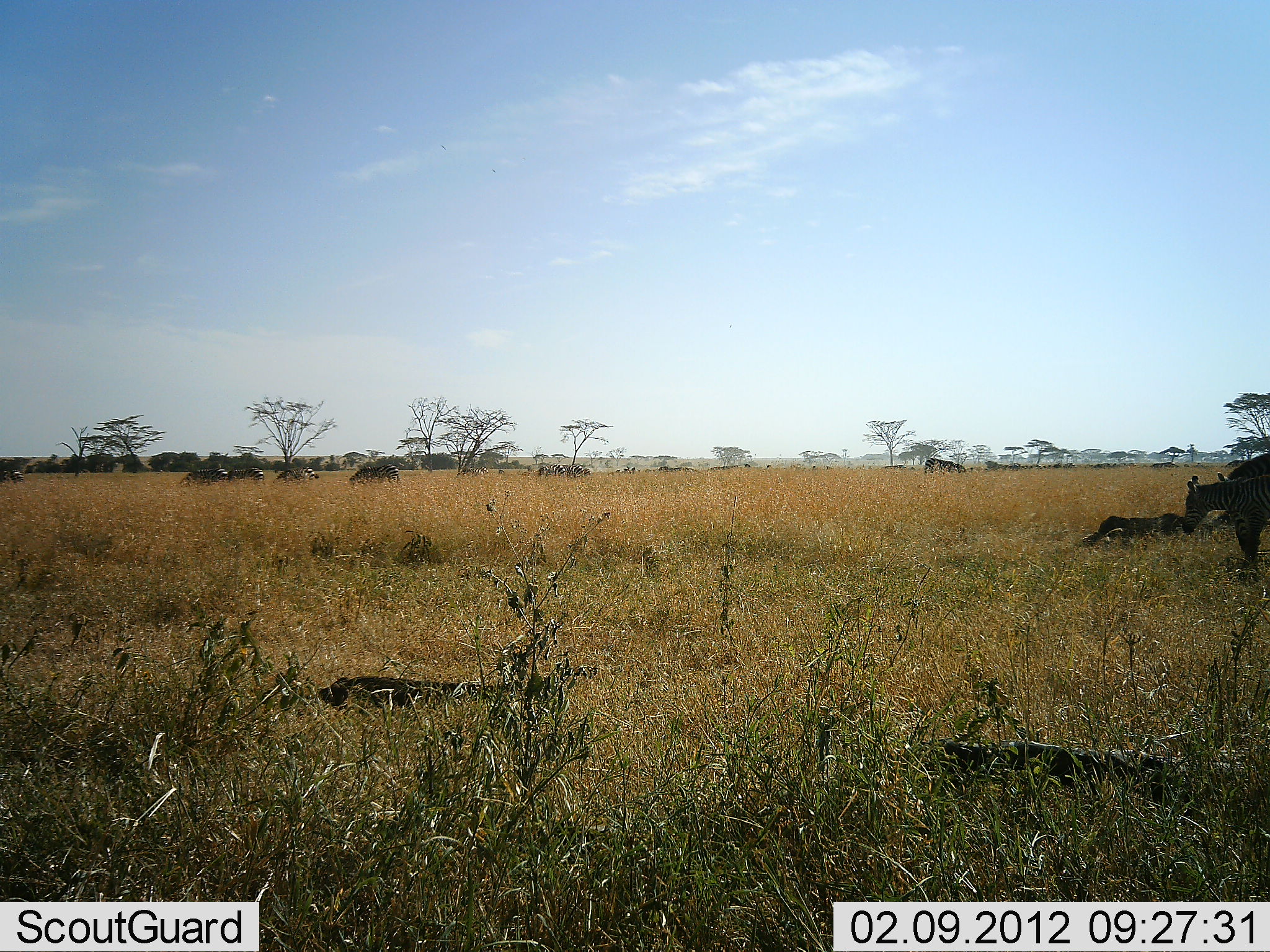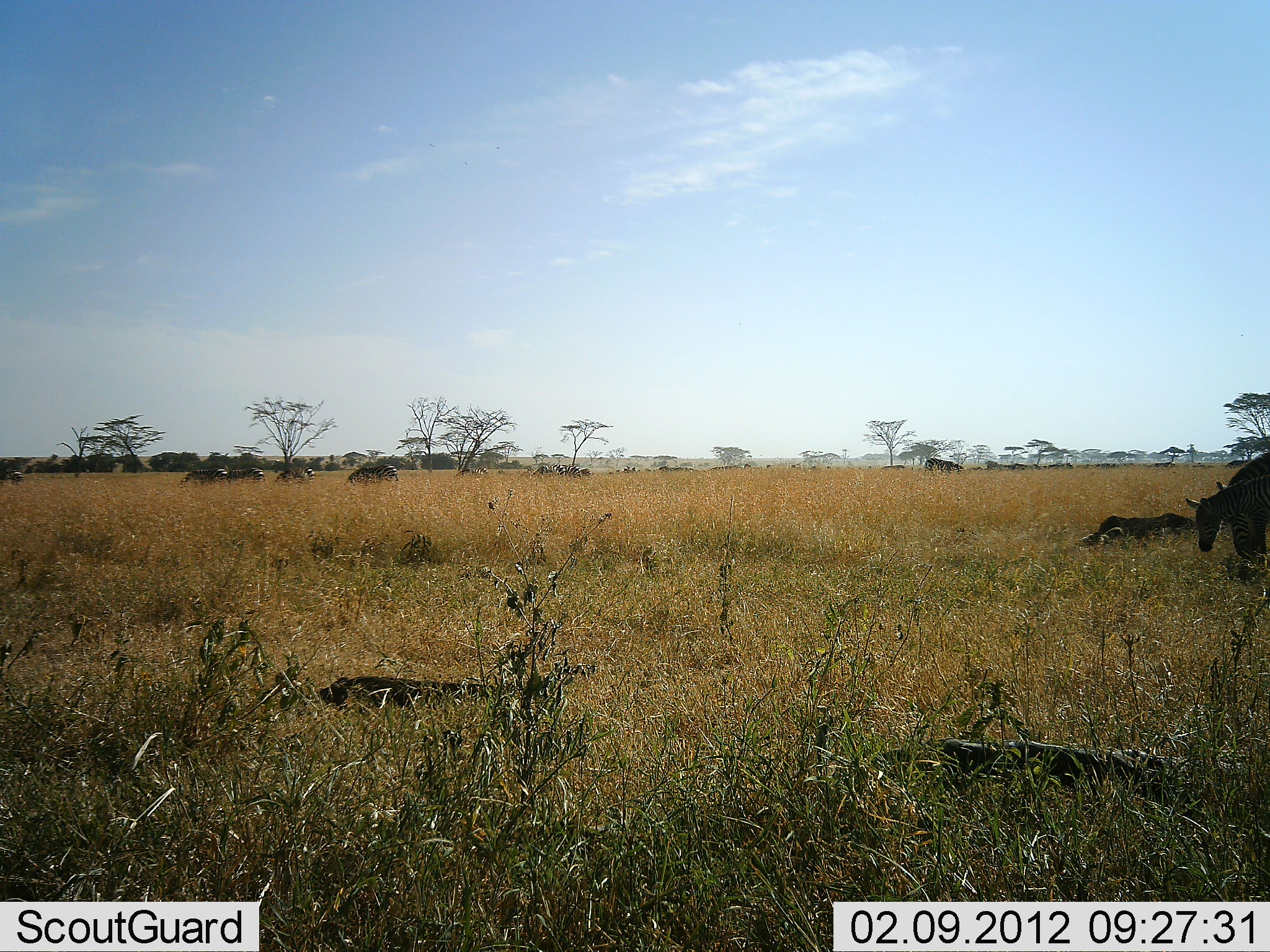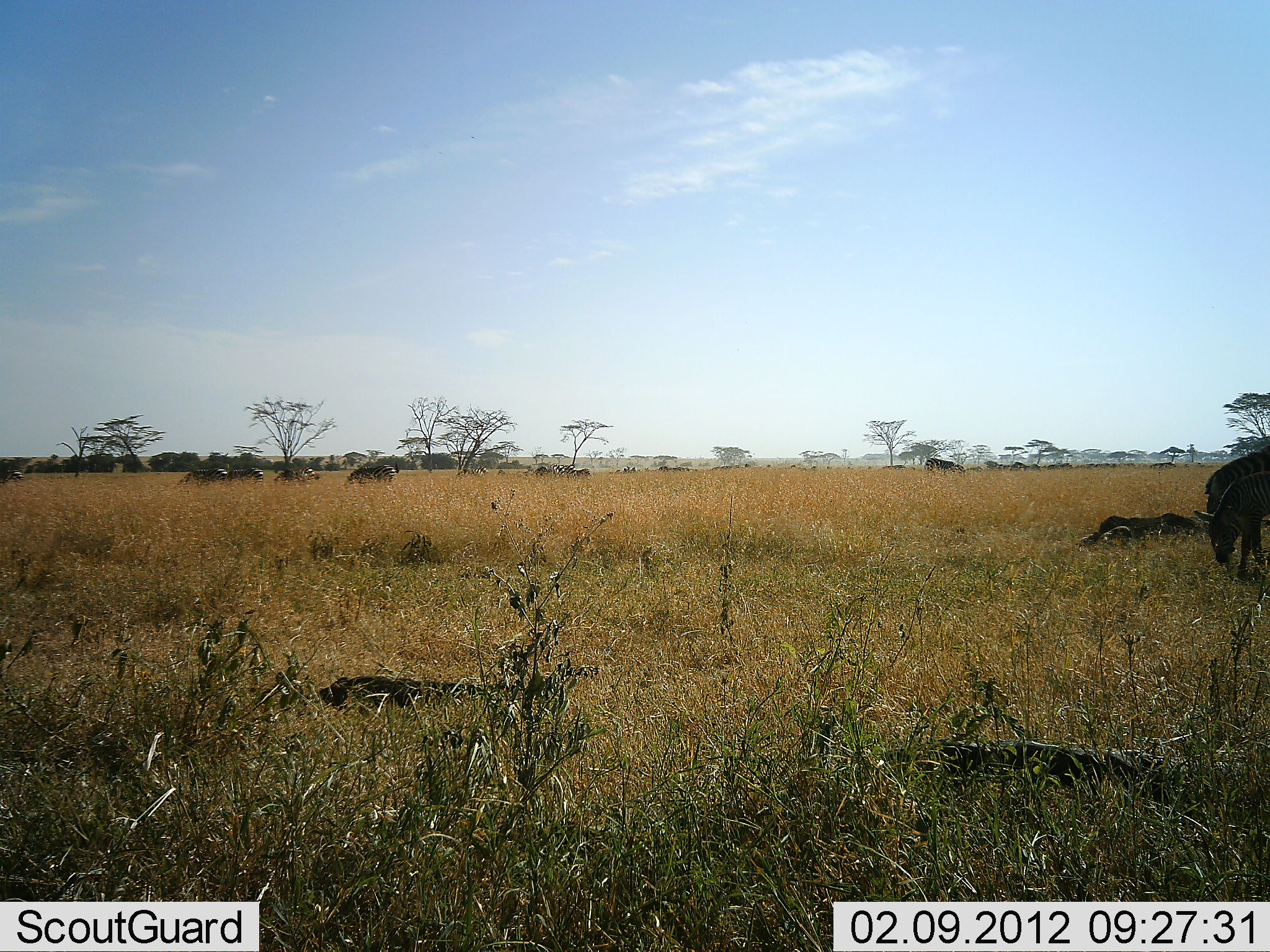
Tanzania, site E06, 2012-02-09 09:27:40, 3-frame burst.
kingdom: Animalia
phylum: Chordata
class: Mammalia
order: Perissodactyla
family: Equidae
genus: Equus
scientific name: Equus quagga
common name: plains zebra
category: zebra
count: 7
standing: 33%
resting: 0%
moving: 10%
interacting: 0%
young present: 14%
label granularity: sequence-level